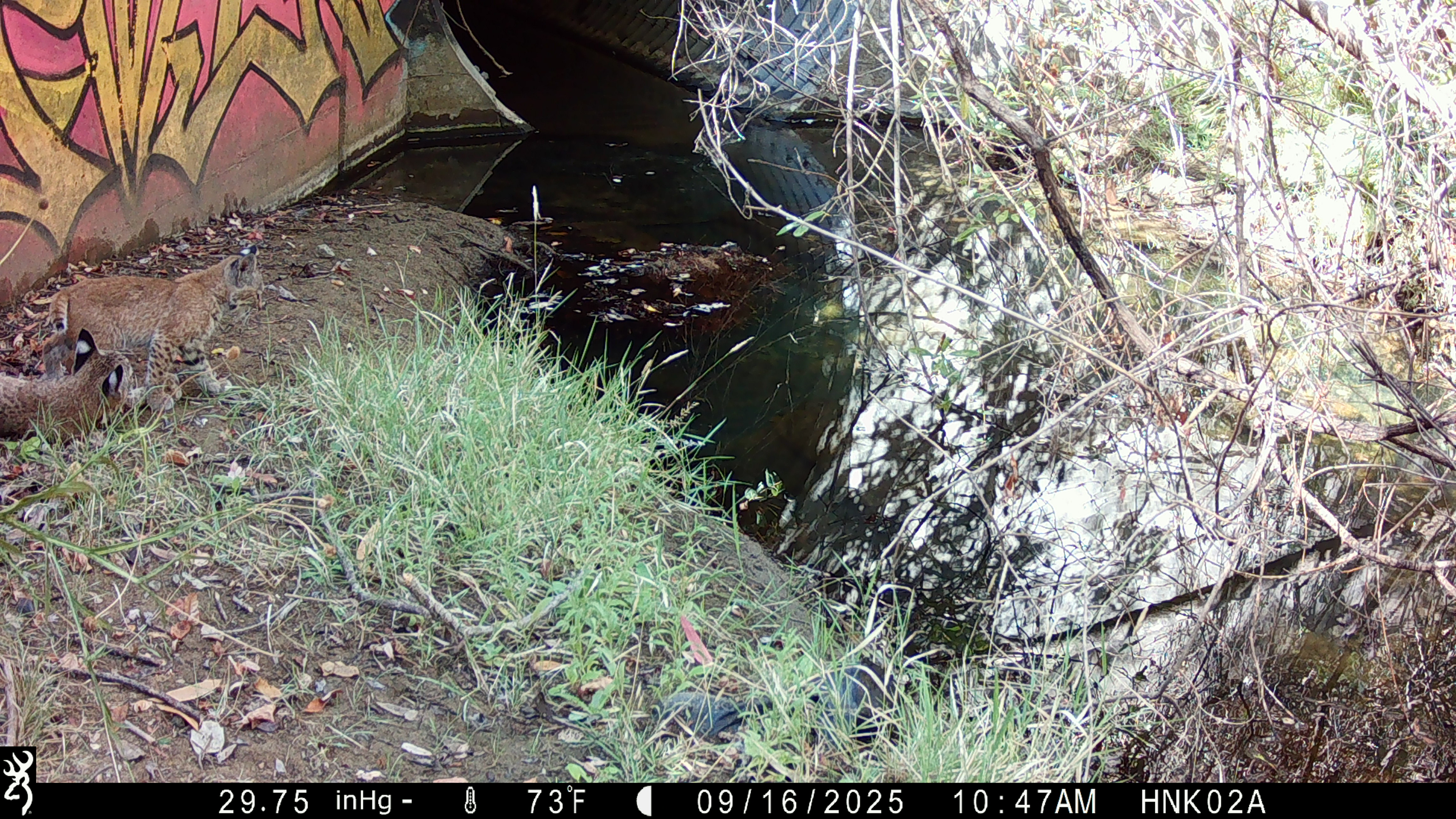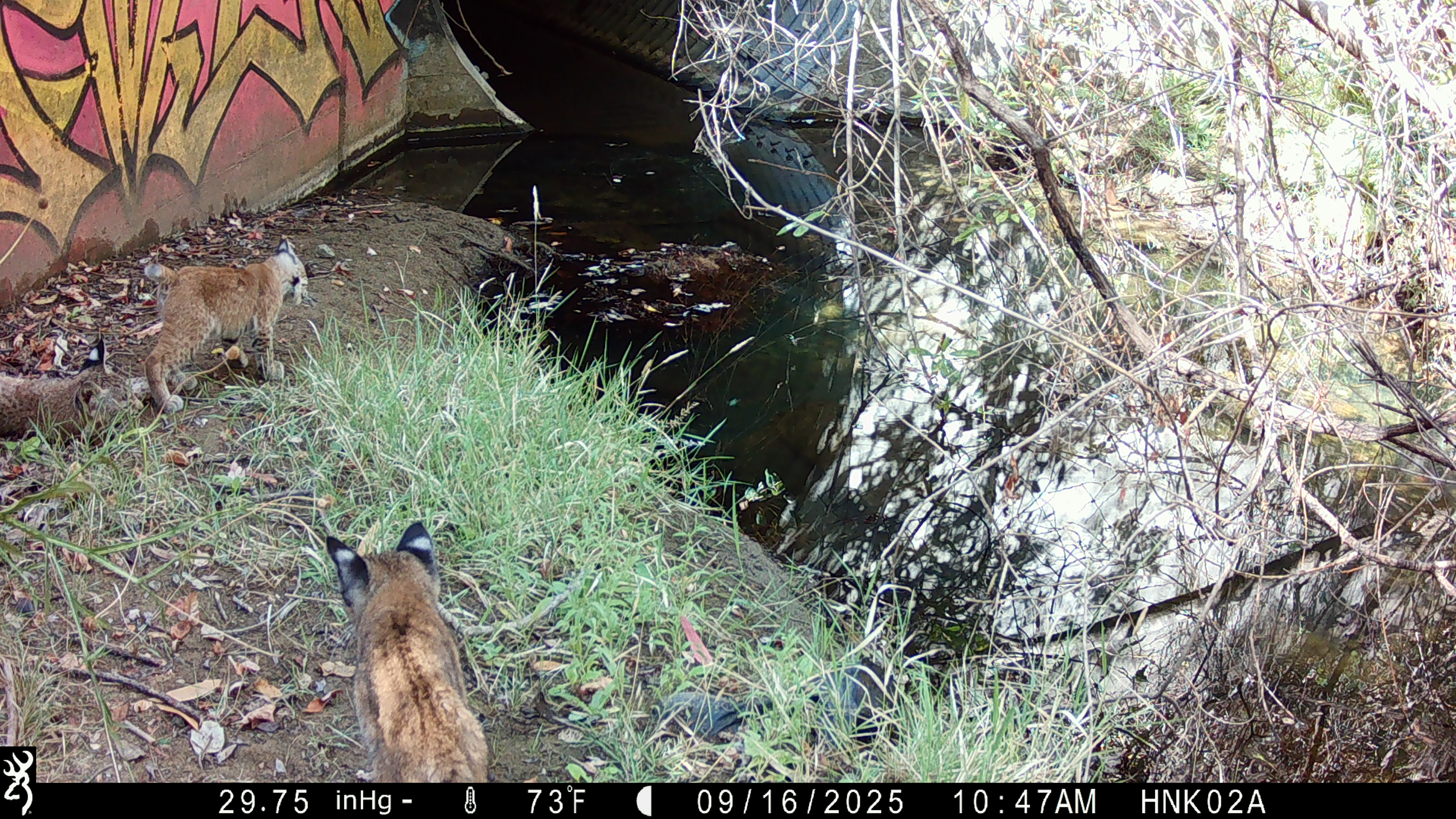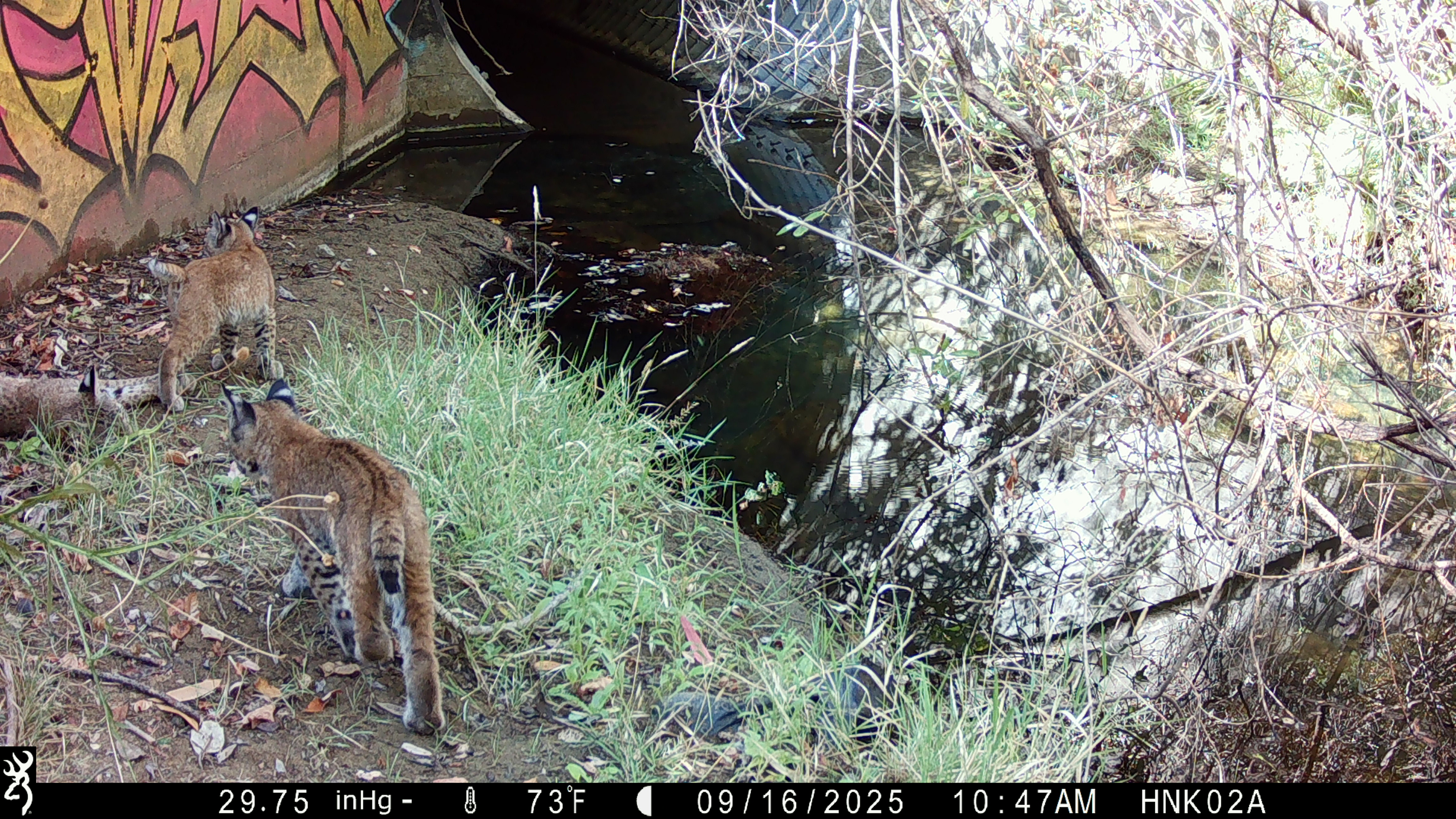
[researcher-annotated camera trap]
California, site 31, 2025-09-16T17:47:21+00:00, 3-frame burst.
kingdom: Animalia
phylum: Chordata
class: Mammalia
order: Carnivora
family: Felidae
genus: Lynx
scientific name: Lynx rufus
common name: bobcat